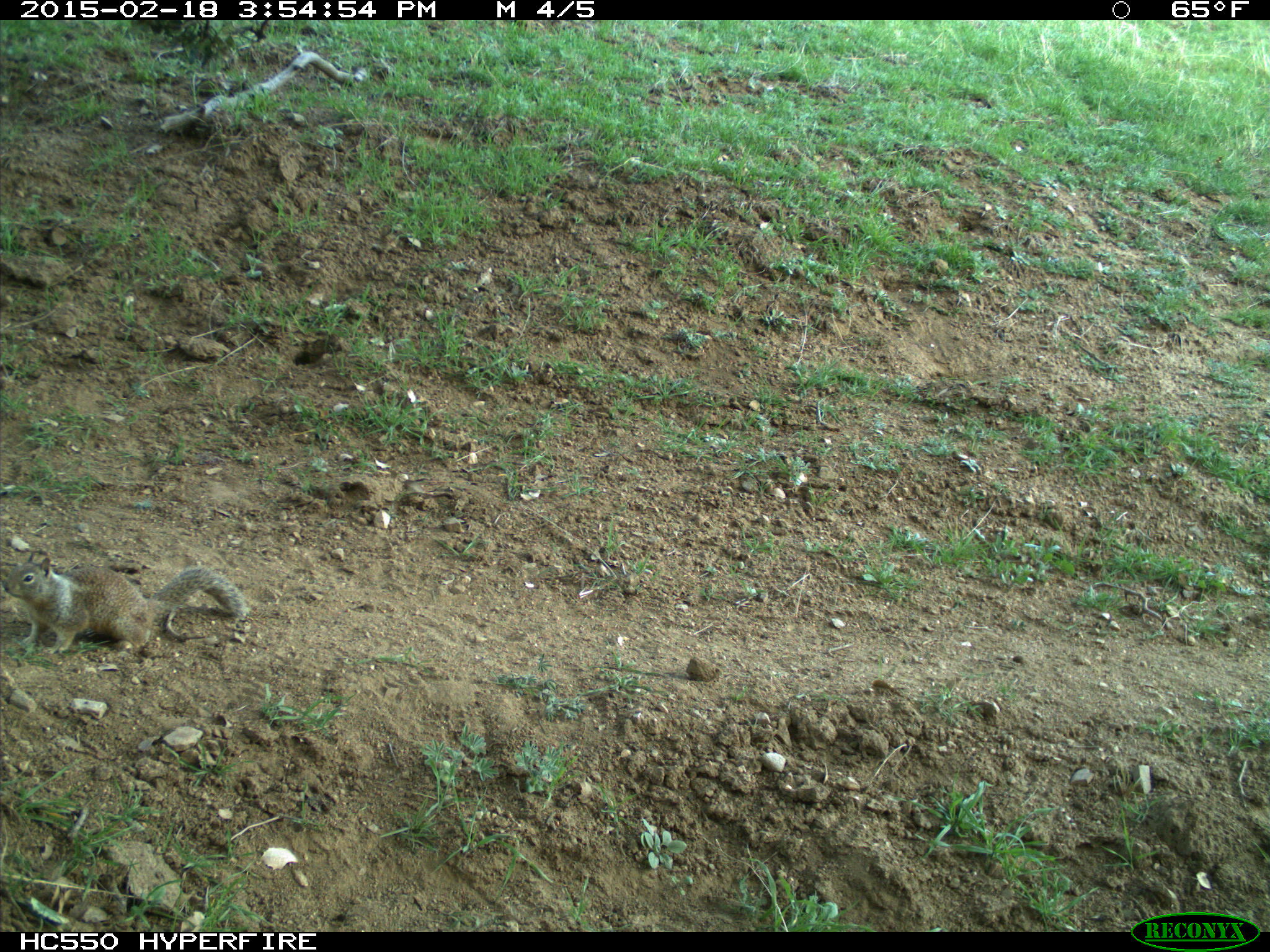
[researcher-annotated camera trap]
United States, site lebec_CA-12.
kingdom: Animalia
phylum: Chordata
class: Mammalia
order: Rodentia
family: Sciuridae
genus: Otospermophilus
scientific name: Otospermophilus beecheyi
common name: california ground squirrel